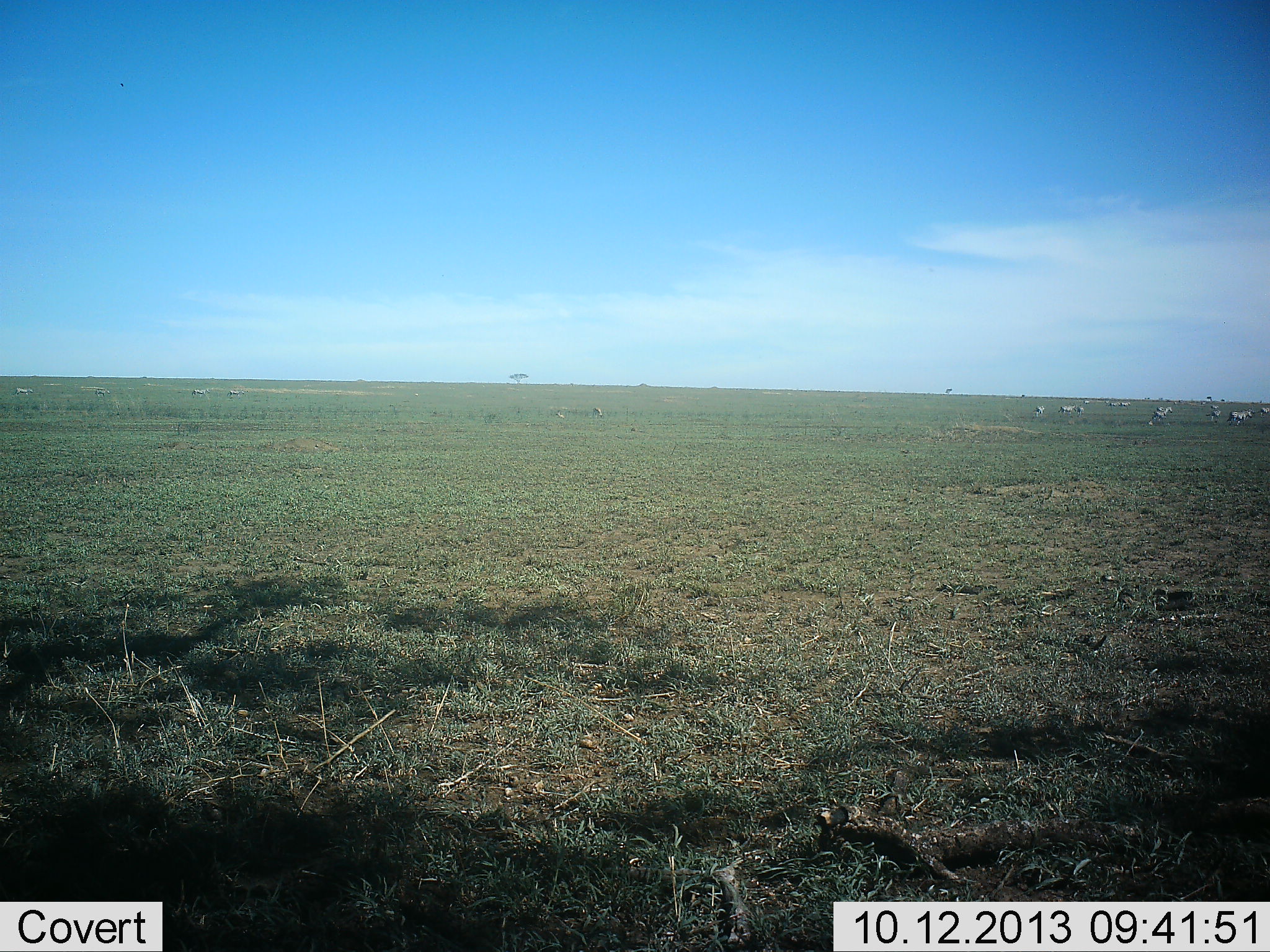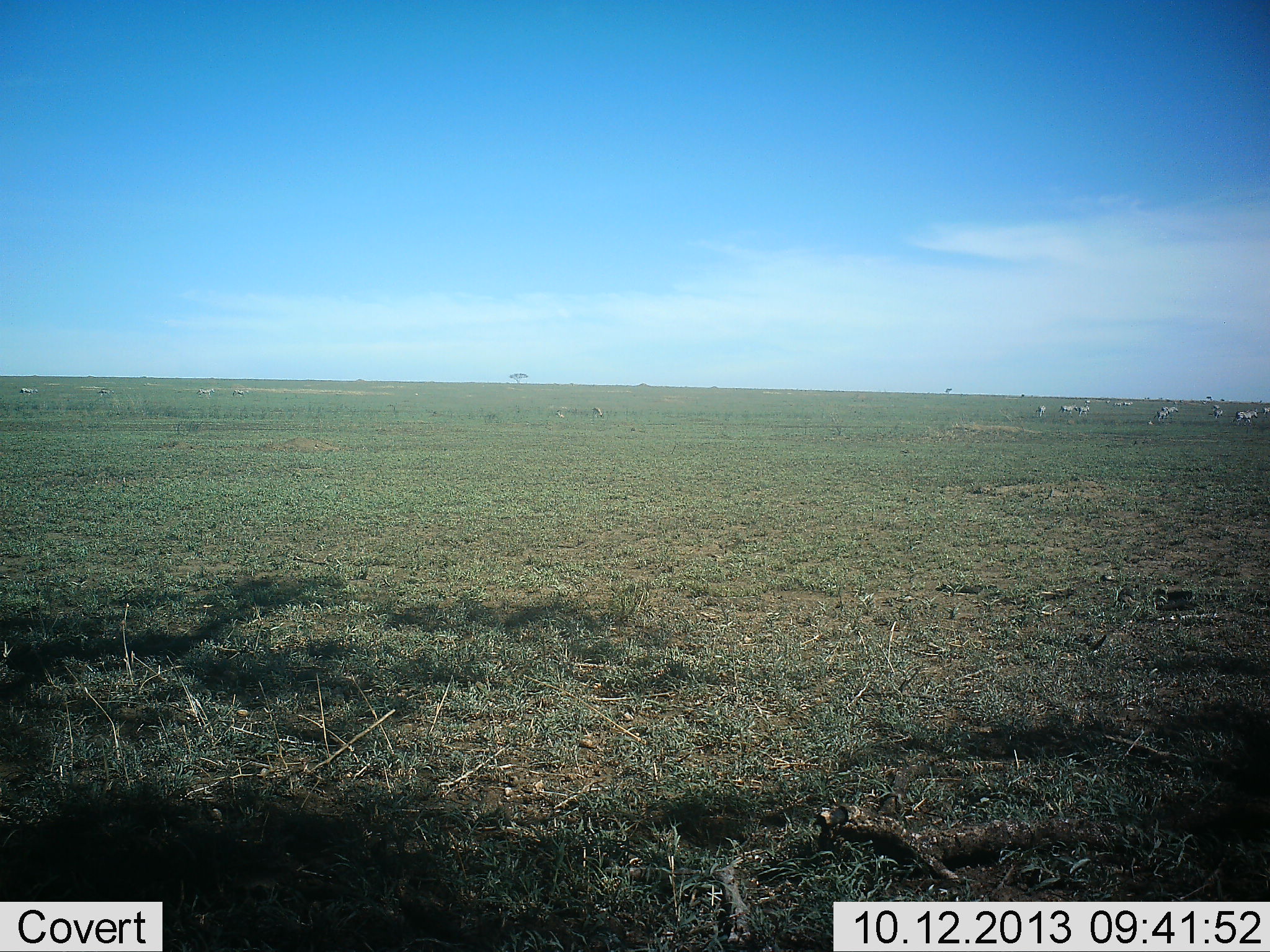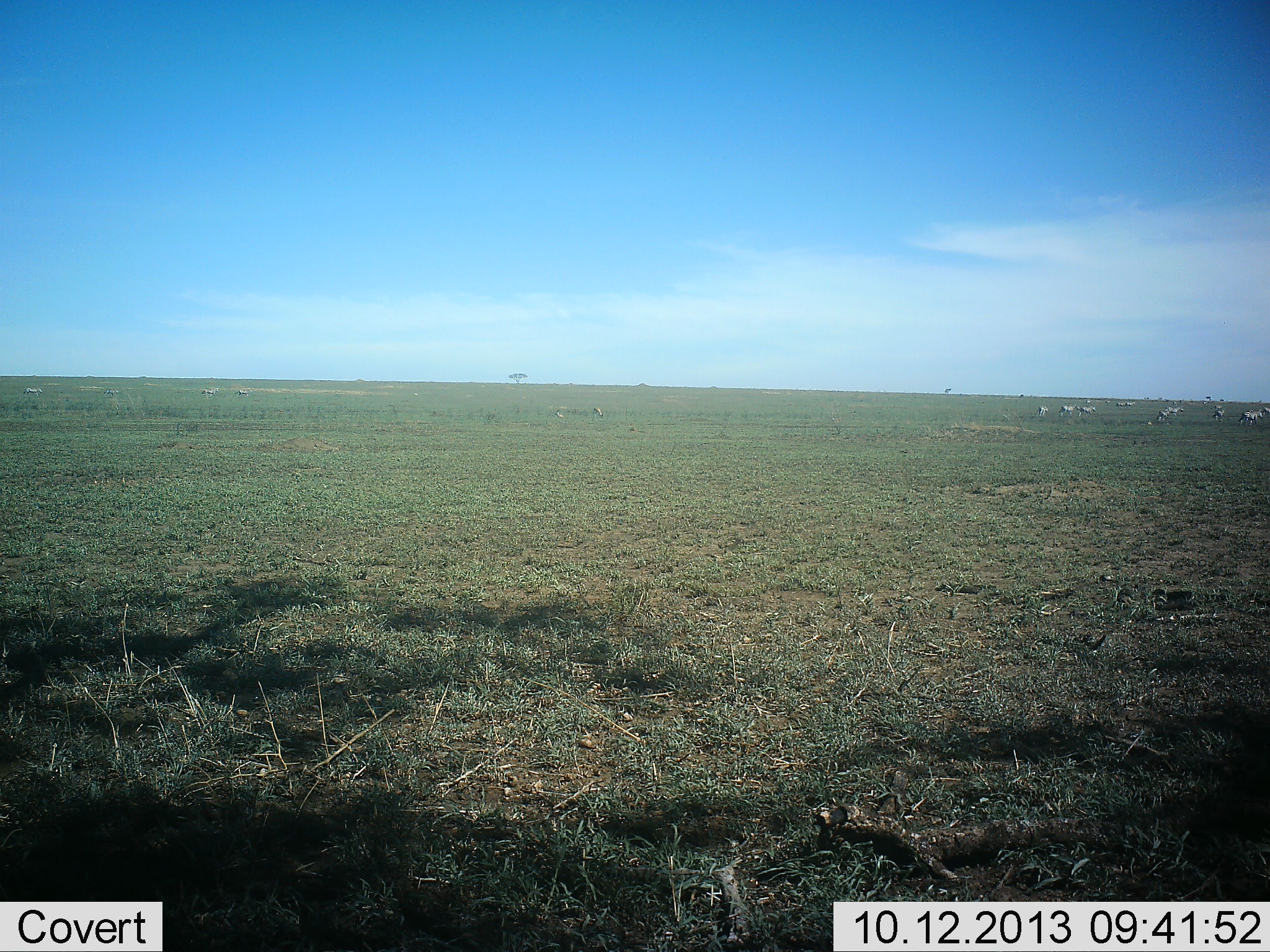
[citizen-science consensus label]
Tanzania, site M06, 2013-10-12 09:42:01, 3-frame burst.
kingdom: Animalia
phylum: Chordata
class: Mammalia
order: Perissodactyla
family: Equidae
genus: Equus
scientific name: Equus quagga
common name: plains zebra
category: zebra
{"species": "zebra (plains zebra) (Equus quagga)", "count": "11-50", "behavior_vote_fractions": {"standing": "40%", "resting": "0%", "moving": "100%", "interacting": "0%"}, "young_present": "0%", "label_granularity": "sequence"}